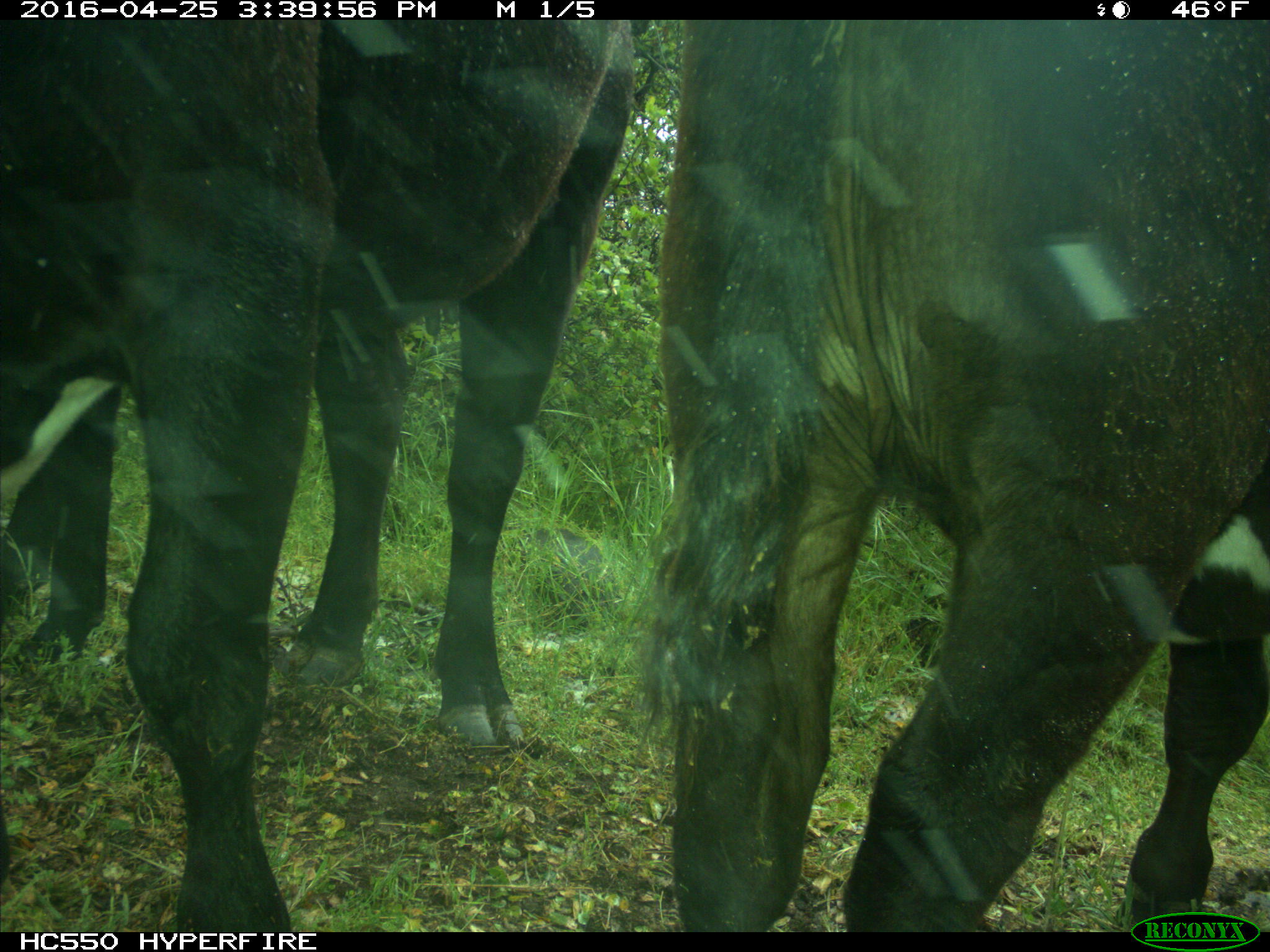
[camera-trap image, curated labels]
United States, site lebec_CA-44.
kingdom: Animalia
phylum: Chordata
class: Mammalia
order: Artiodactyla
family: Bovidae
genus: Bos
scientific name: Bos taurus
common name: domestic cow